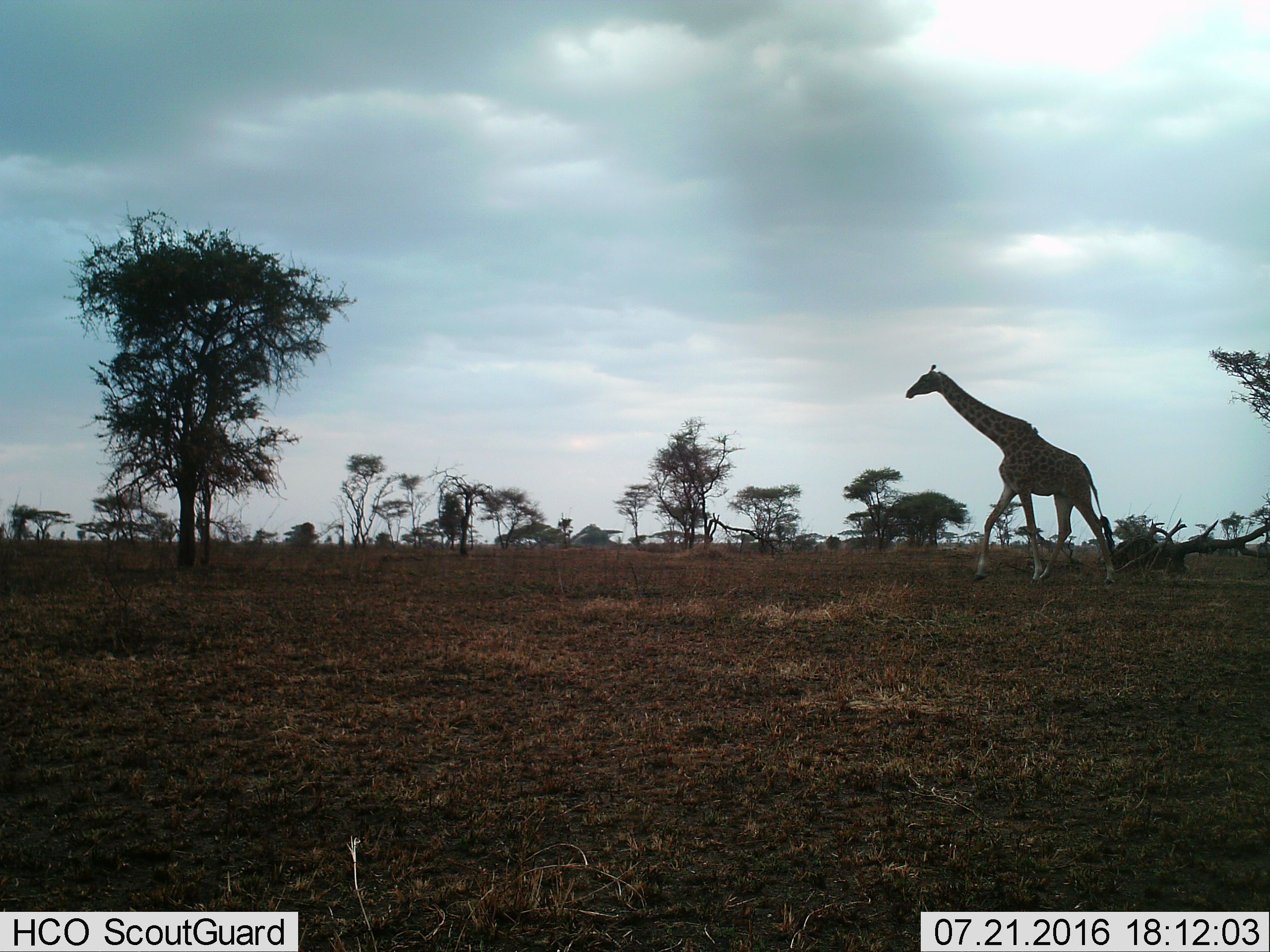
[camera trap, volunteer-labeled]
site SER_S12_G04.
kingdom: Animalia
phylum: Chordata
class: Mammalia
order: Artiodactyla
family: Giraffidae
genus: Giraffa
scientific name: Giraffa camelopardalis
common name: giraffe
Giraffe (Giraffa camelopardalis), count 1. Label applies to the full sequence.